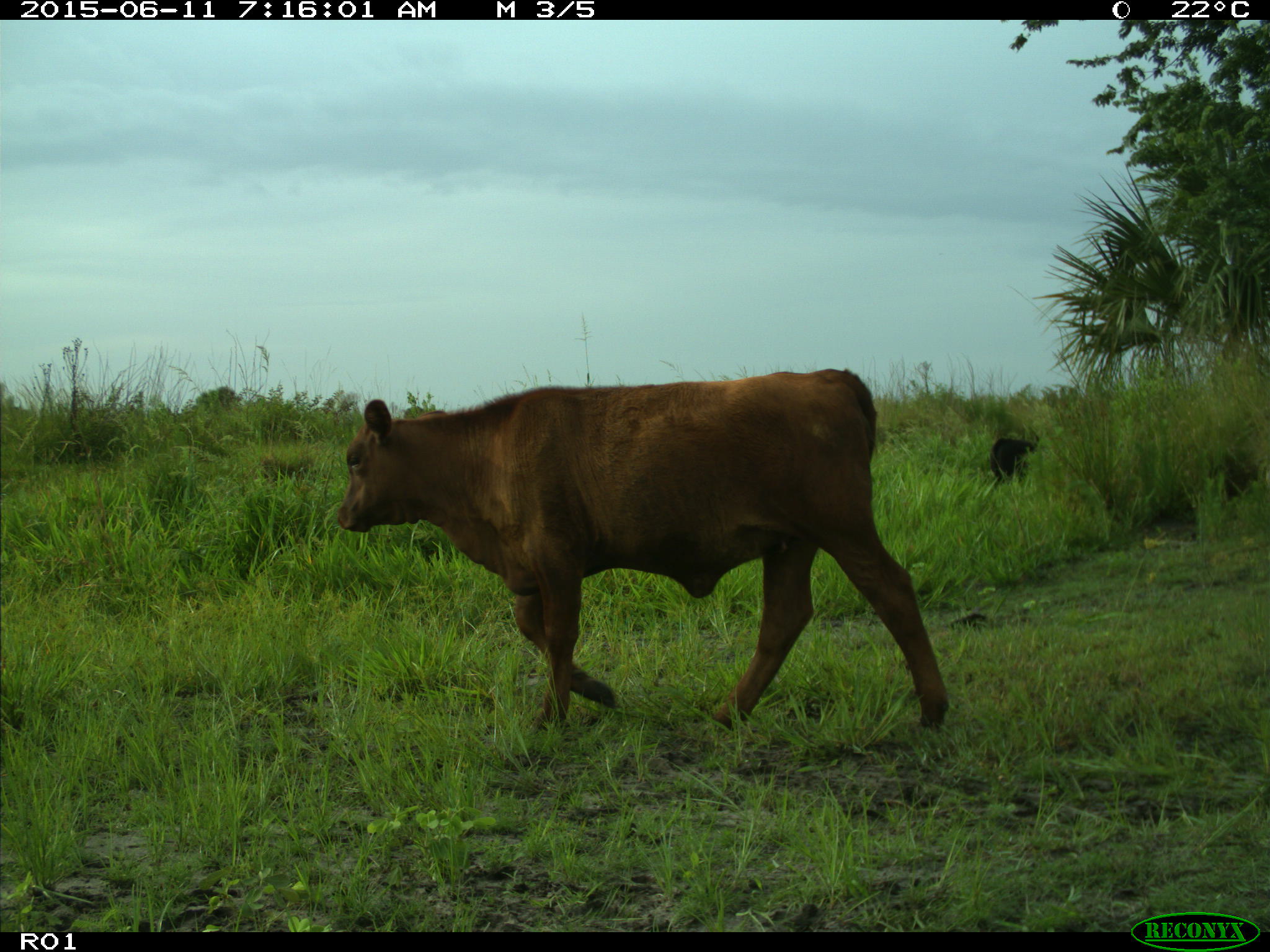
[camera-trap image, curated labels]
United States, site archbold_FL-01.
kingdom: Animalia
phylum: Chordata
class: Mammalia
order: Artiodactyla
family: Bovidae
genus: Bos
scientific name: Bos taurus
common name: domestic cow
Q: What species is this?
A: Bos taurus (domestic cow).